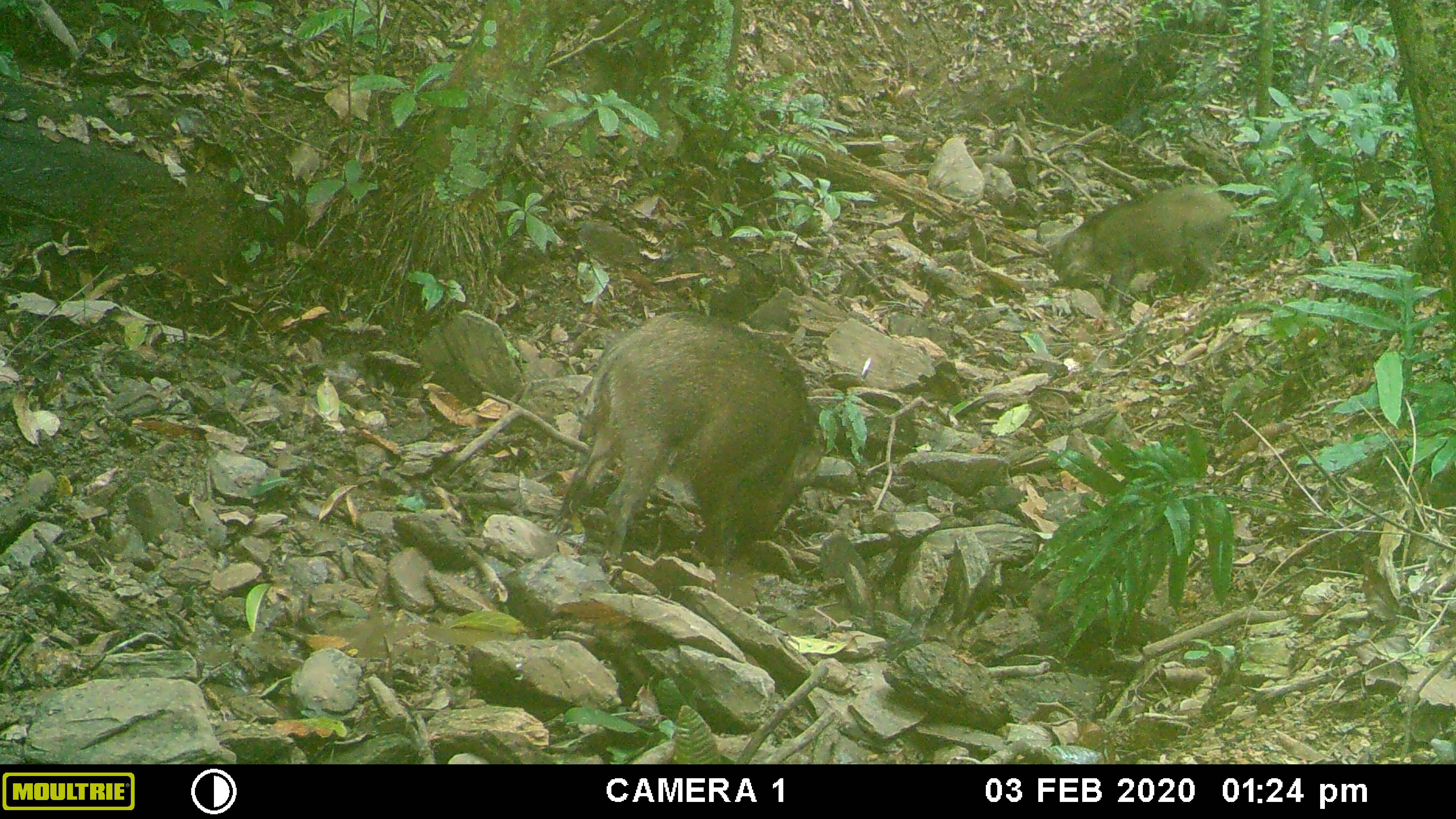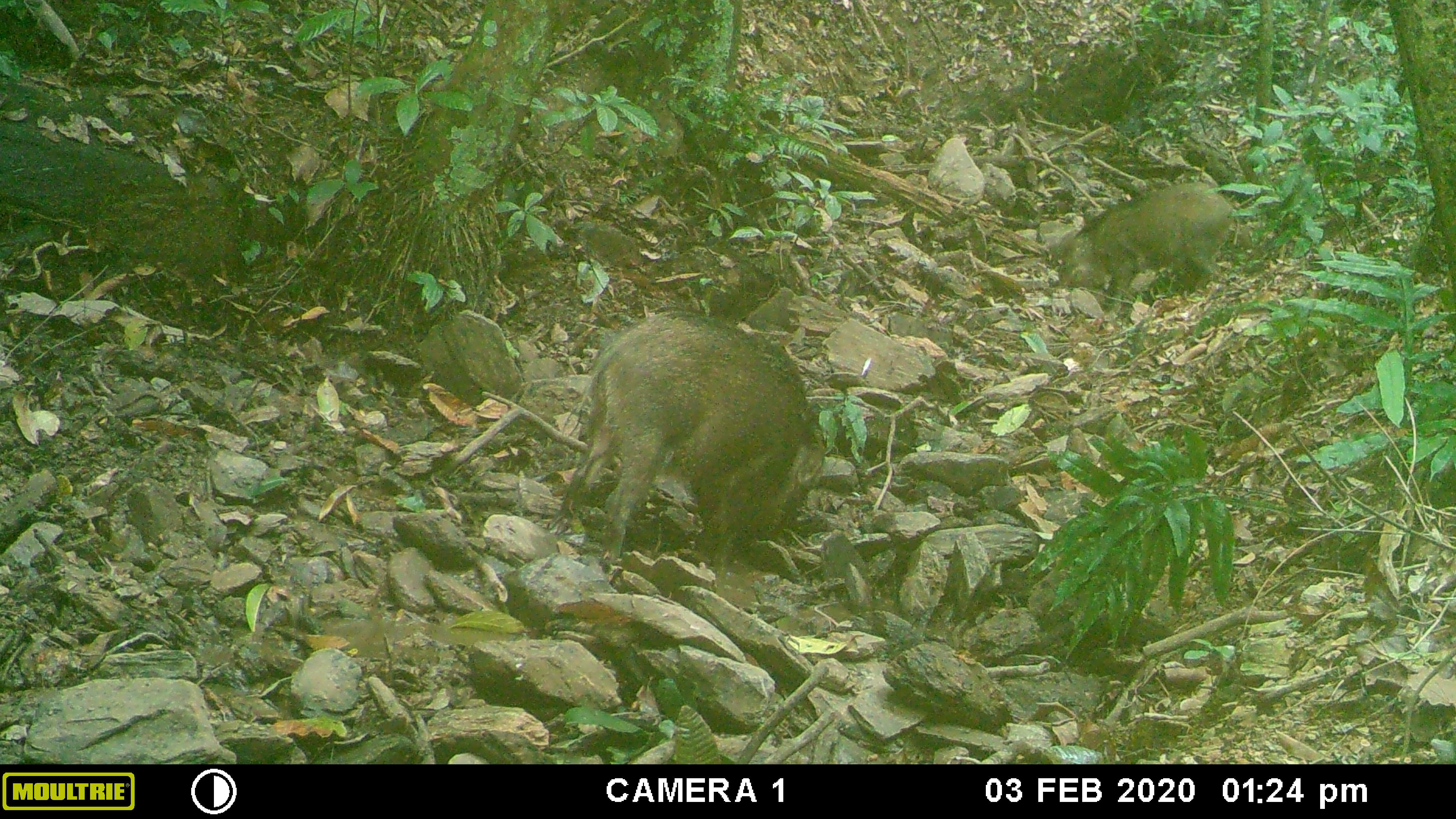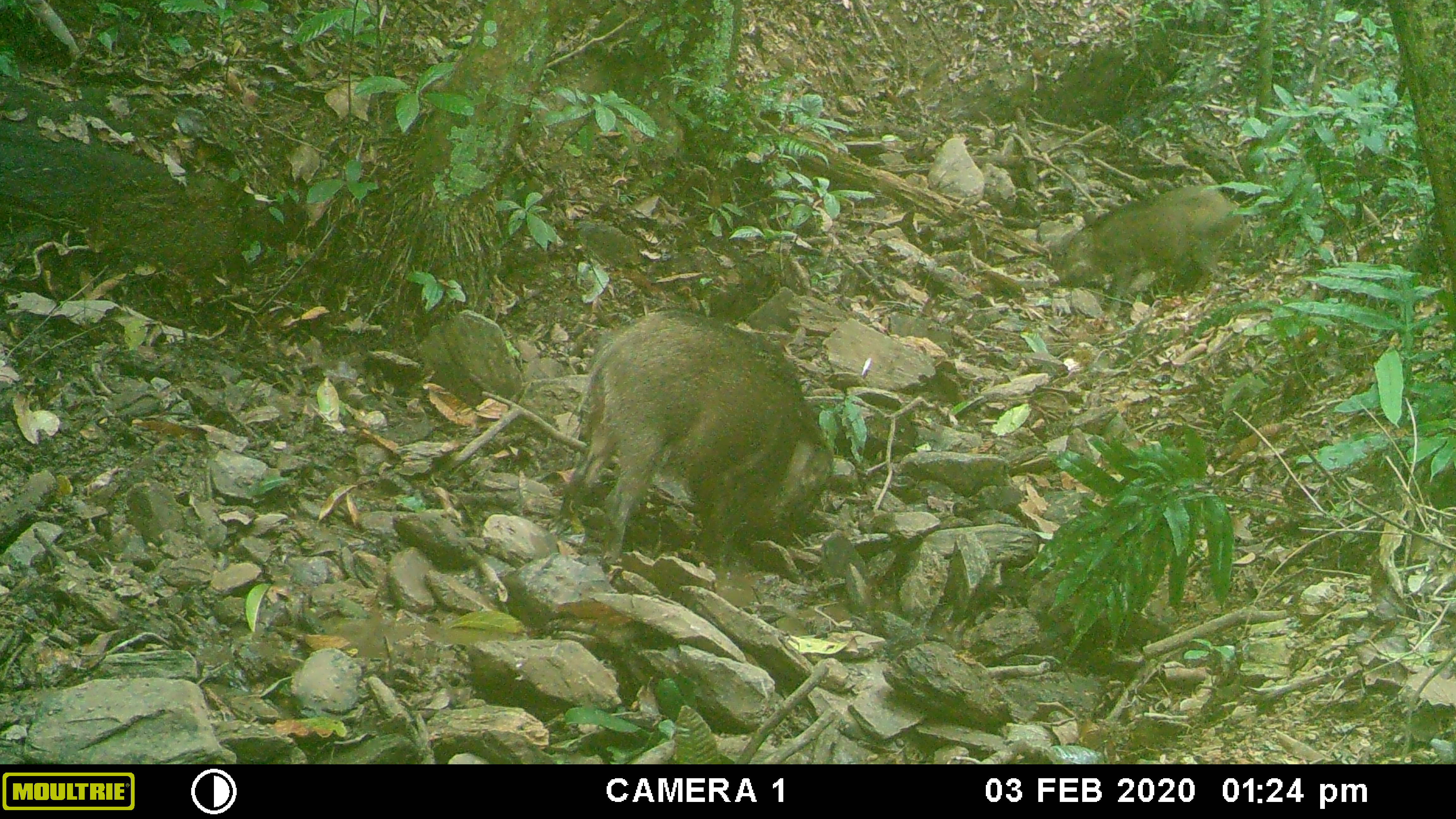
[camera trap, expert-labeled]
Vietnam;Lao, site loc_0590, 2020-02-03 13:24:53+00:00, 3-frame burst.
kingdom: Animalia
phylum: Chordata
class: Mammalia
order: Artiodactyla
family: Suidae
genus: Sus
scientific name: Sus scrofa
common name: eurasian wild pig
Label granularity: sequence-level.